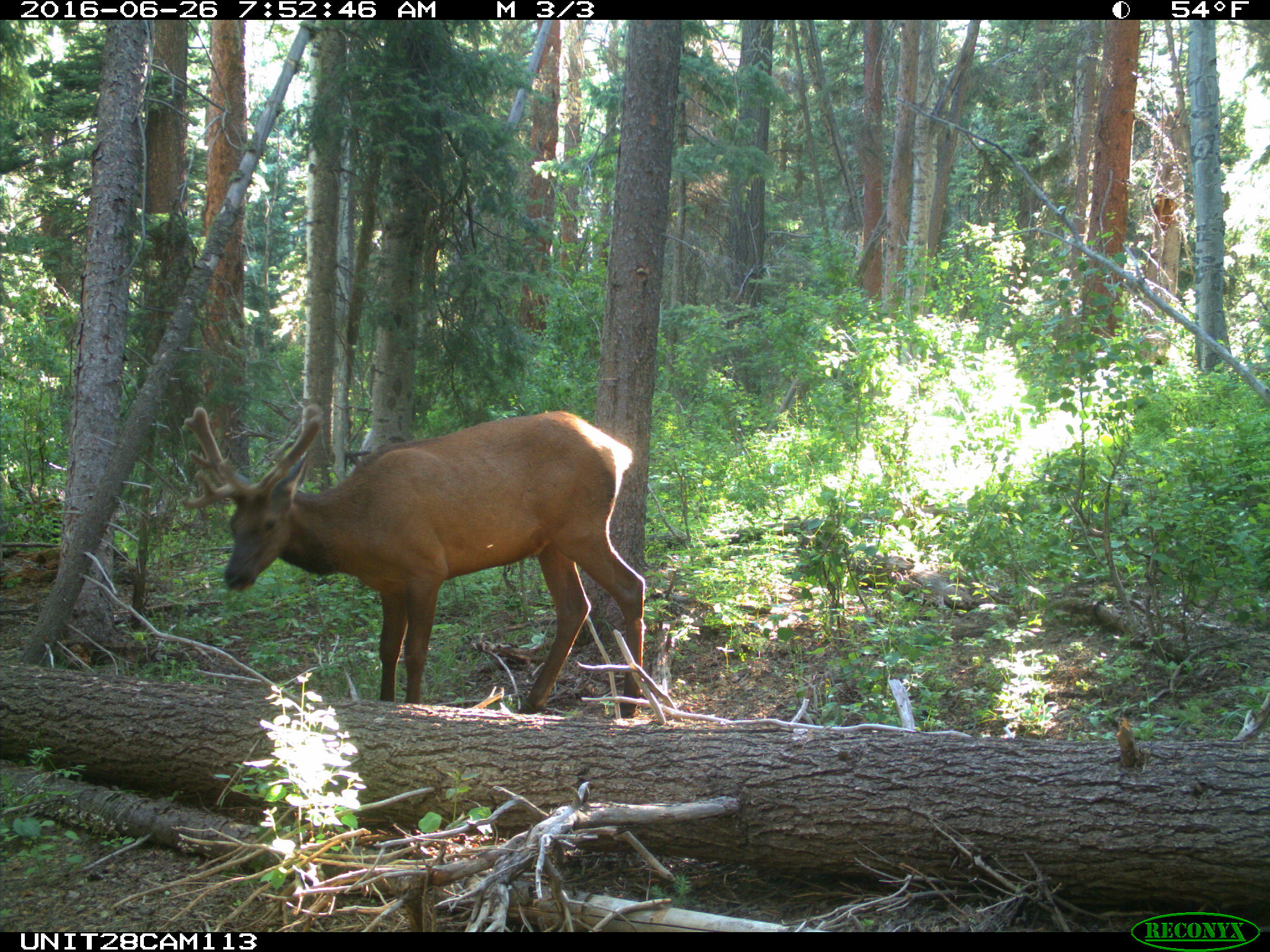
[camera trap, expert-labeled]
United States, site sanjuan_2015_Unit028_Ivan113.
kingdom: Animalia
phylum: Chordata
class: Mammalia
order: Artiodactyla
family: Cervidae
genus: Cervus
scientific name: Cervus elaphus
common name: red deer